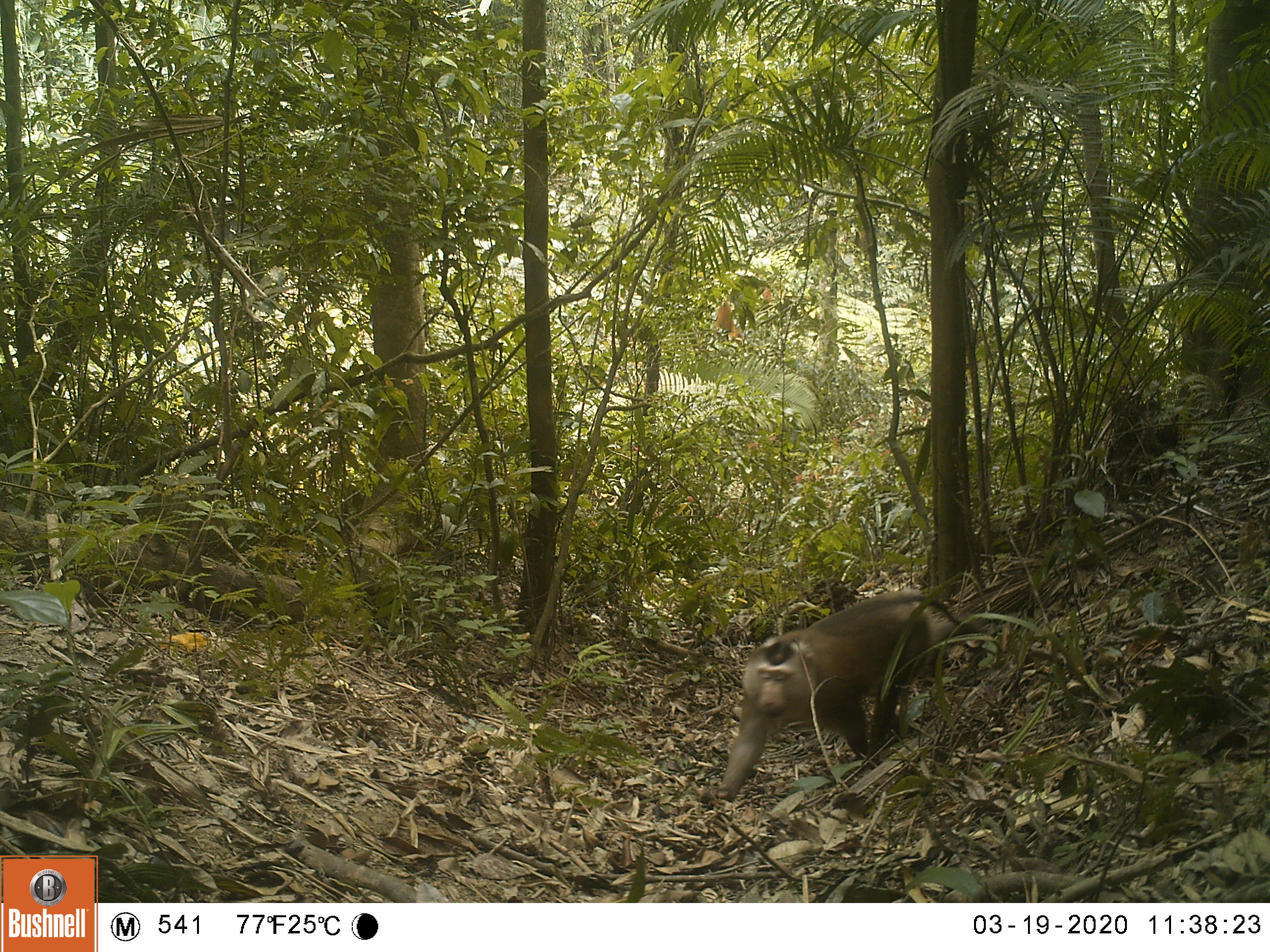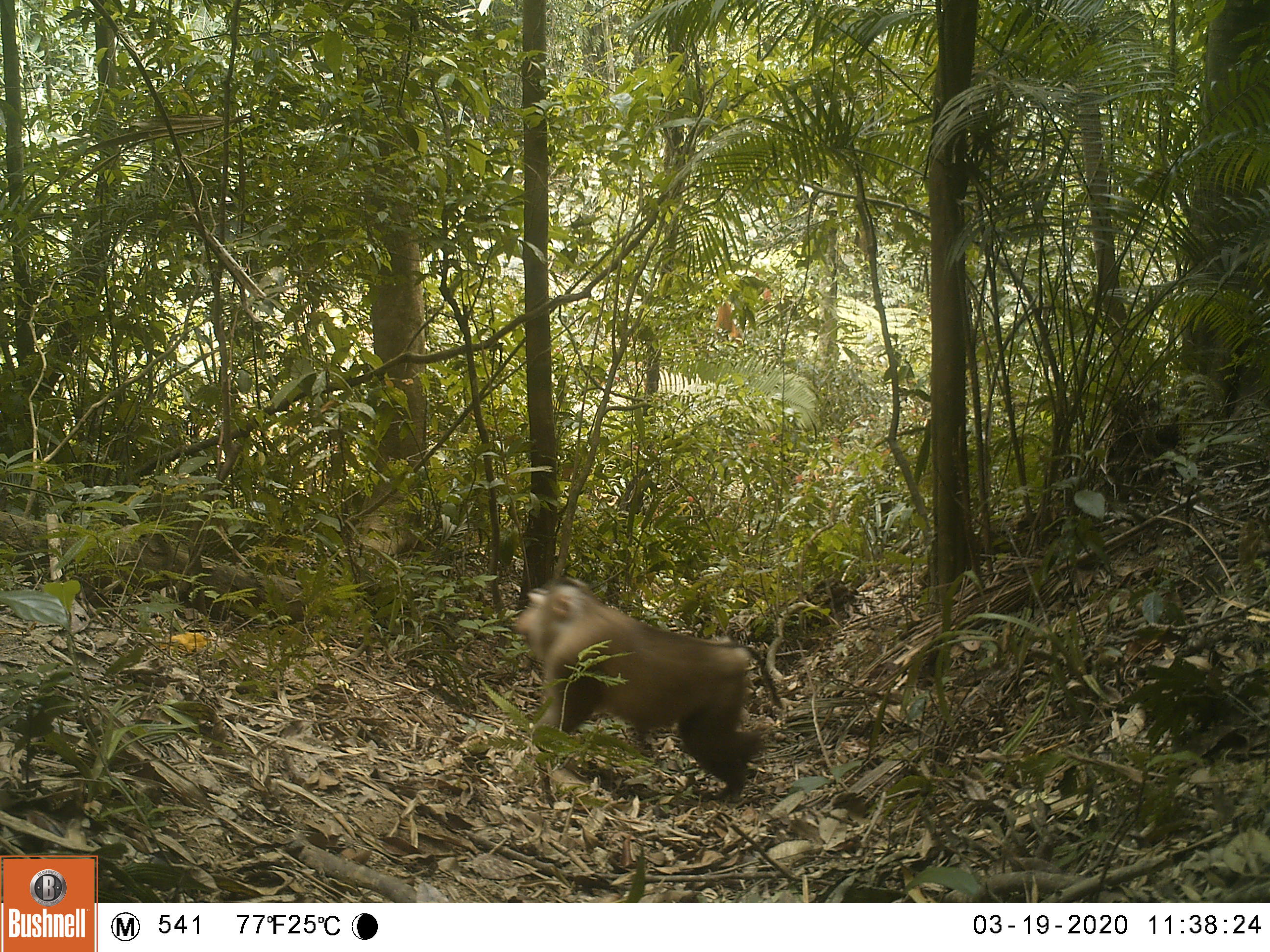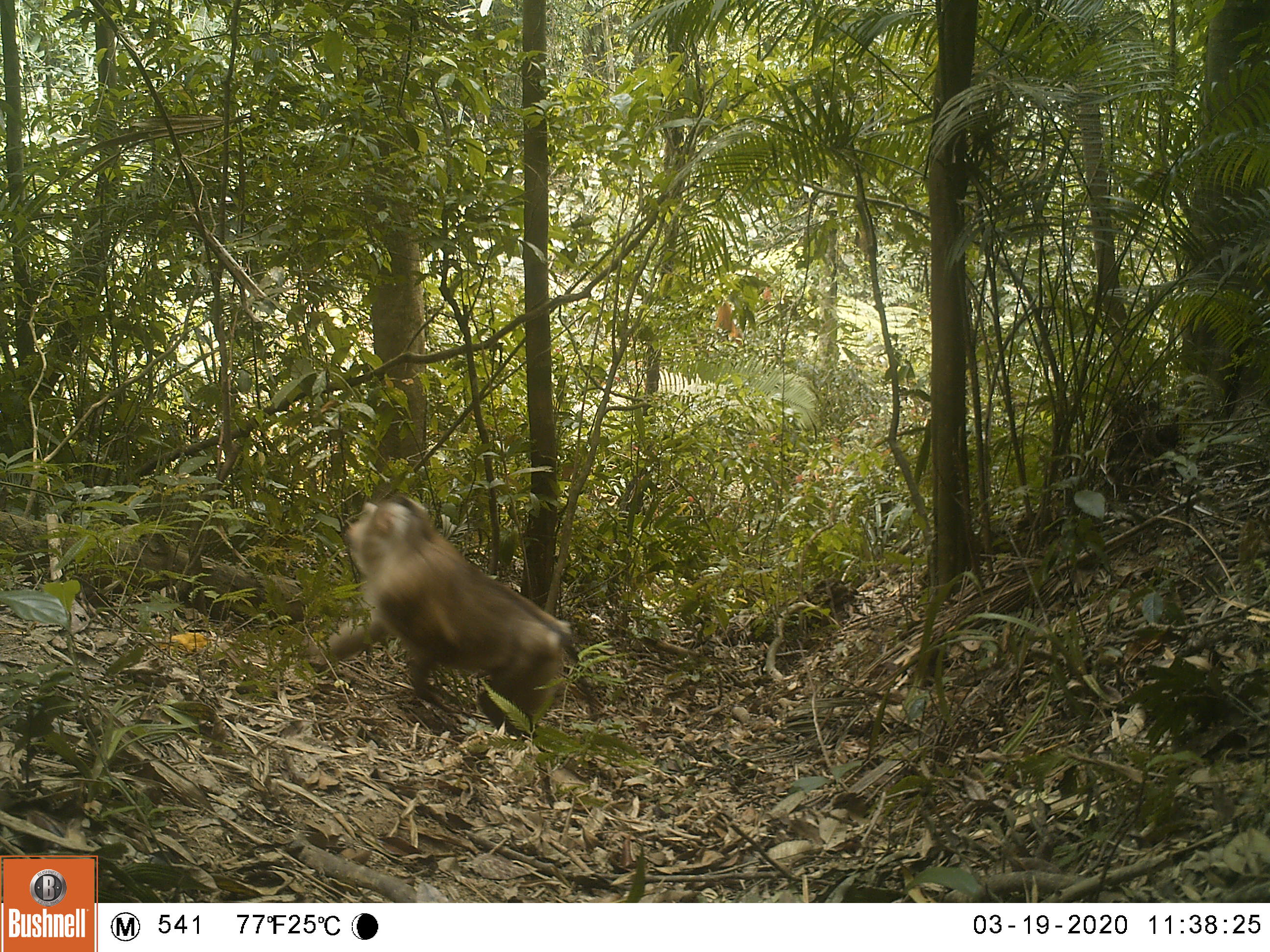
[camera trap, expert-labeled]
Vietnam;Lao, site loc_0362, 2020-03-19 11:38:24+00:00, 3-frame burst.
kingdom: Animalia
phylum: Chordata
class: Mammalia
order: Primates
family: Cercopithecidae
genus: Macaca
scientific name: Macaca nemestrina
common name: pig-tailed macaque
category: pig tailed macaque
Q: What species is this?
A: Pig tailed macaque (pig-tailed macaque) (Macaca nemestrina).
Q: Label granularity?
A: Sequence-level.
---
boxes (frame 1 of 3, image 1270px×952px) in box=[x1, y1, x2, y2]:
pig tailed macaque: box=[709, 589, 984, 802]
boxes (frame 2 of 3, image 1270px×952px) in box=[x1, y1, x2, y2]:
pig tailed macaque: box=[514, 575, 783, 801]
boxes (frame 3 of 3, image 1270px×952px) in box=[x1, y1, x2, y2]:
pig tailed macaque: box=[302, 492, 575, 739]